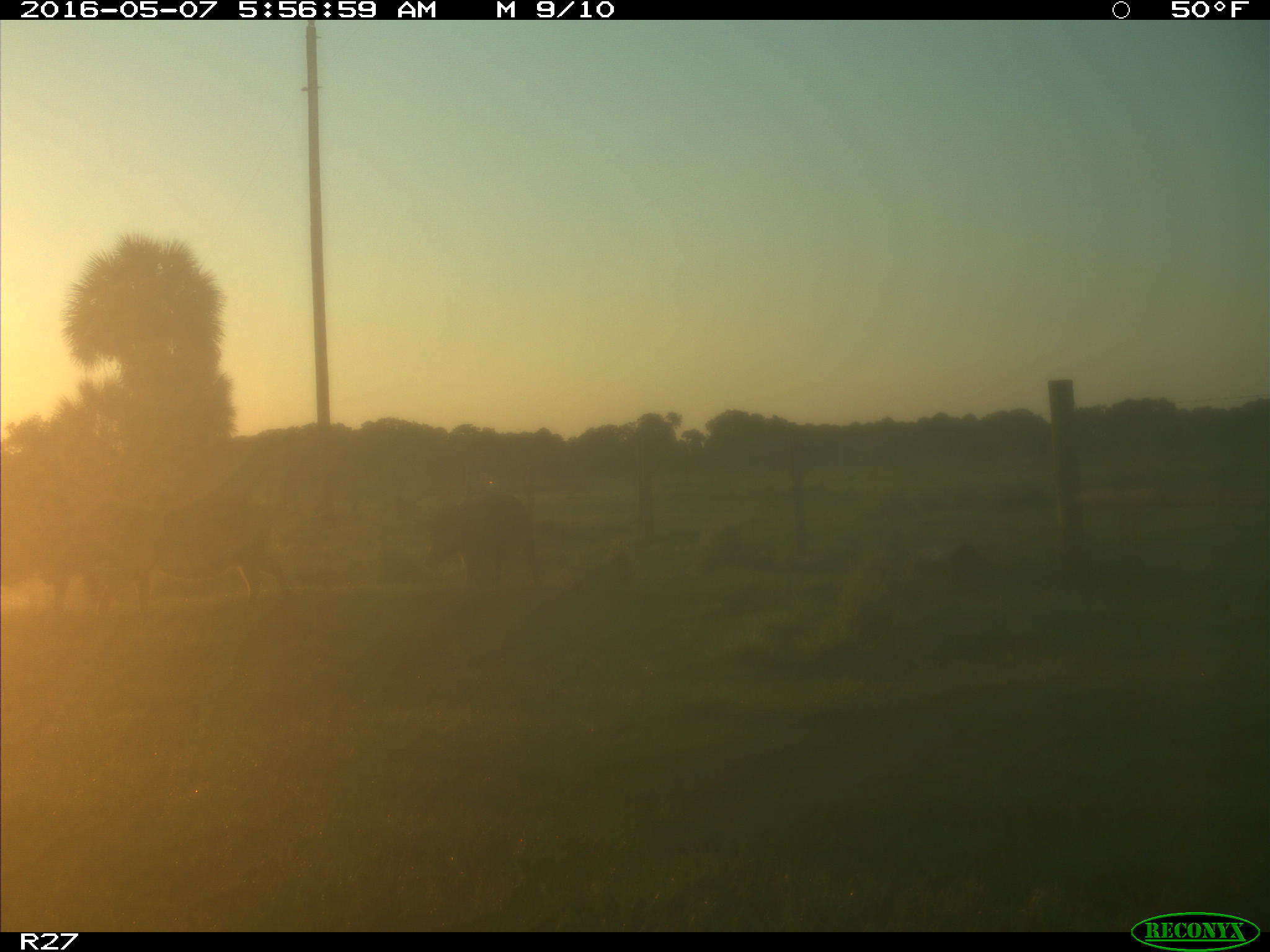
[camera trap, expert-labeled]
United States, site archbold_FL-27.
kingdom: Animalia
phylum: Chordata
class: Mammalia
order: Artiodactyla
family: Suidae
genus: Sus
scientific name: Sus scrofa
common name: wild boar